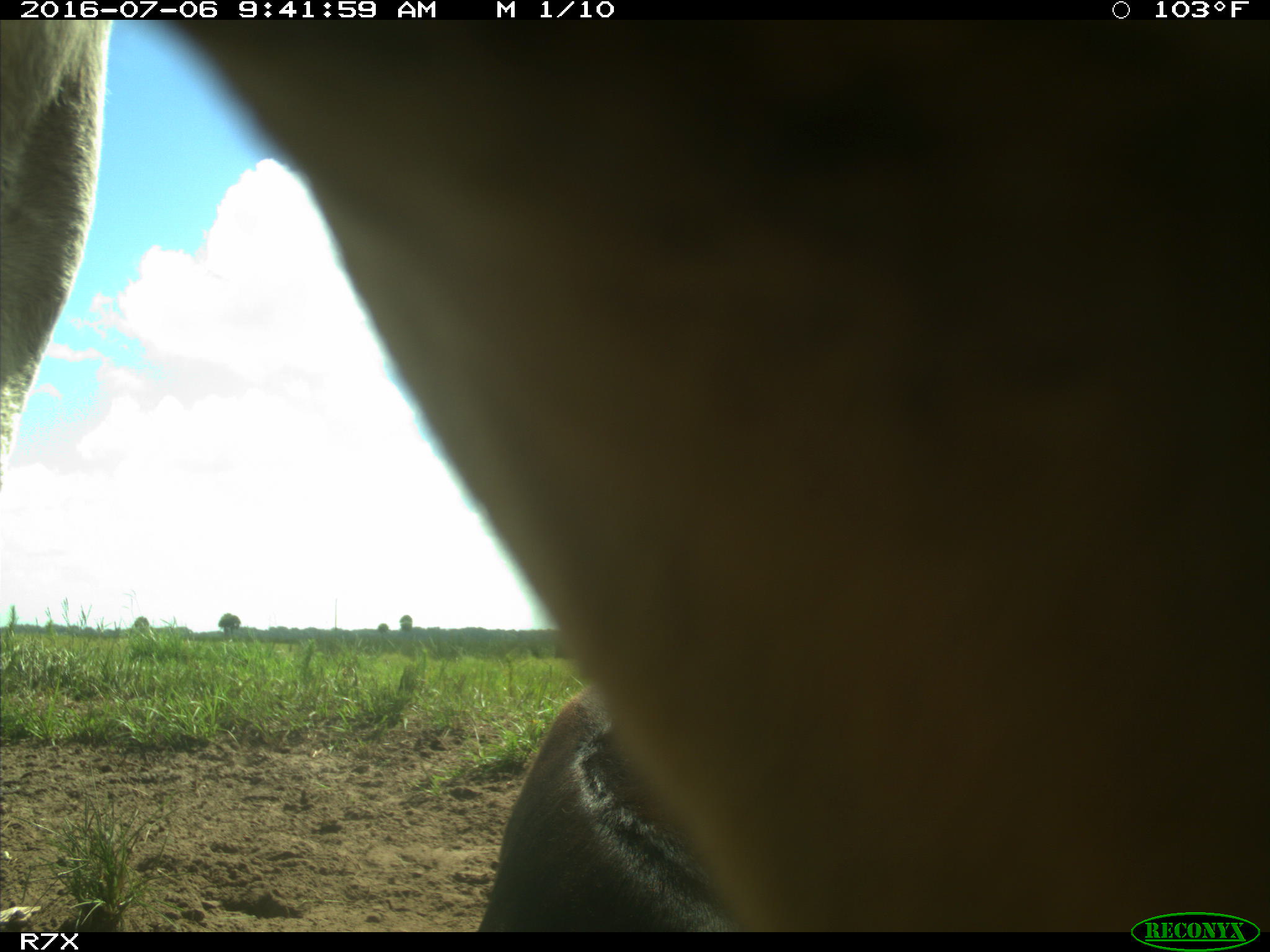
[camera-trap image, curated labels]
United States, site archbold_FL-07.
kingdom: Animalia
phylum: Chordata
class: Mammalia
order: Artiodactyla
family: Bovidae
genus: Bos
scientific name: Bos taurus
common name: domestic cow